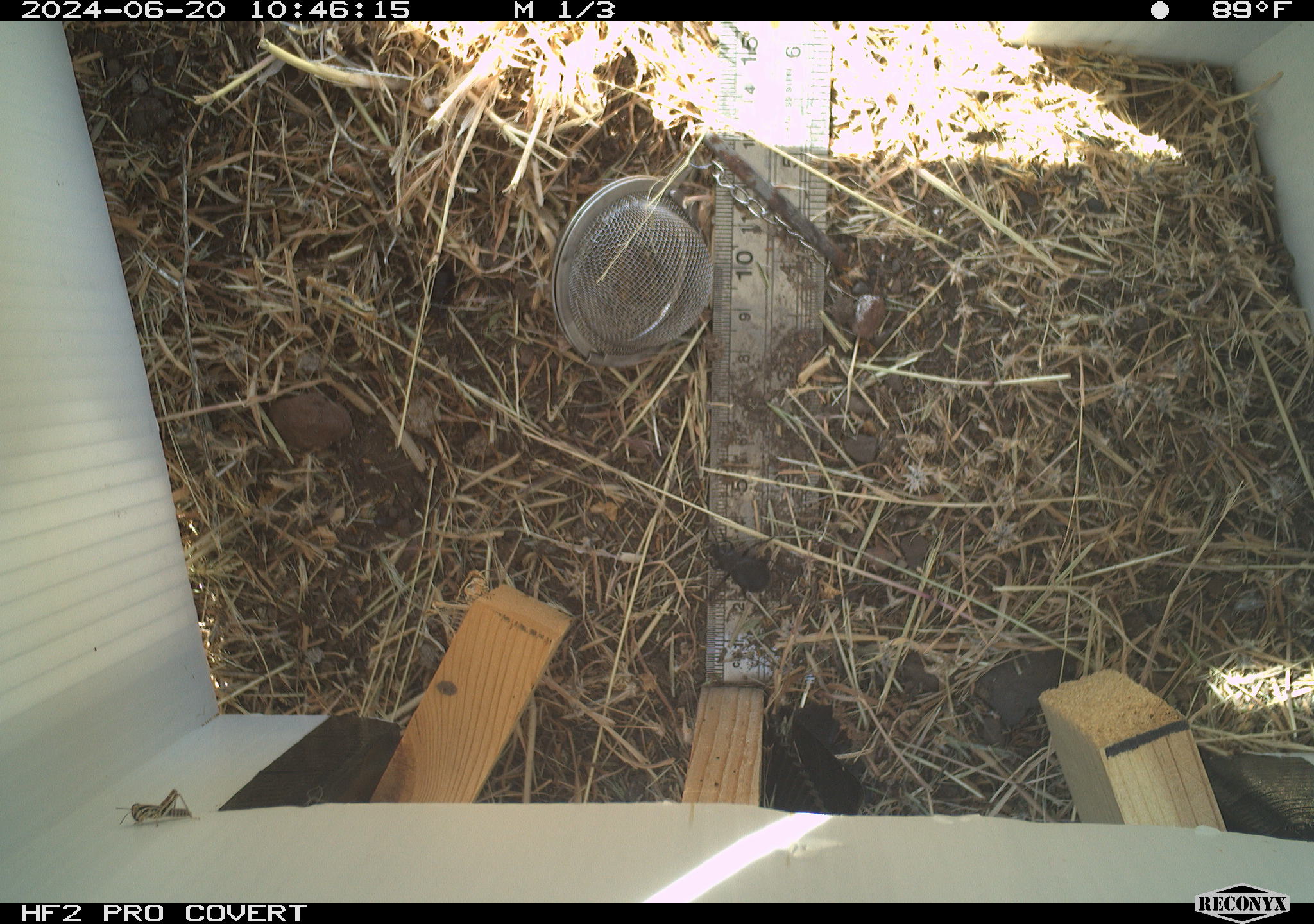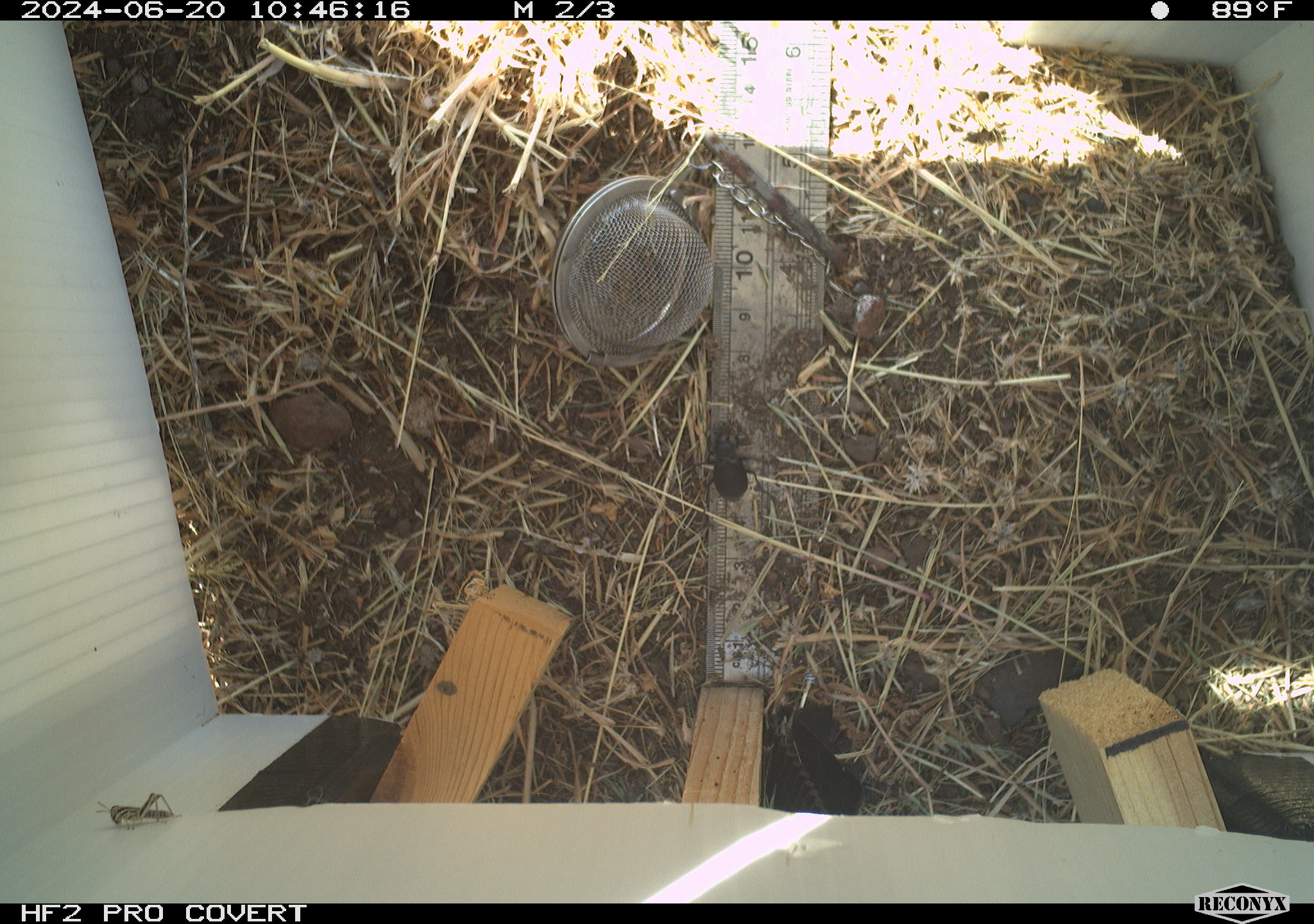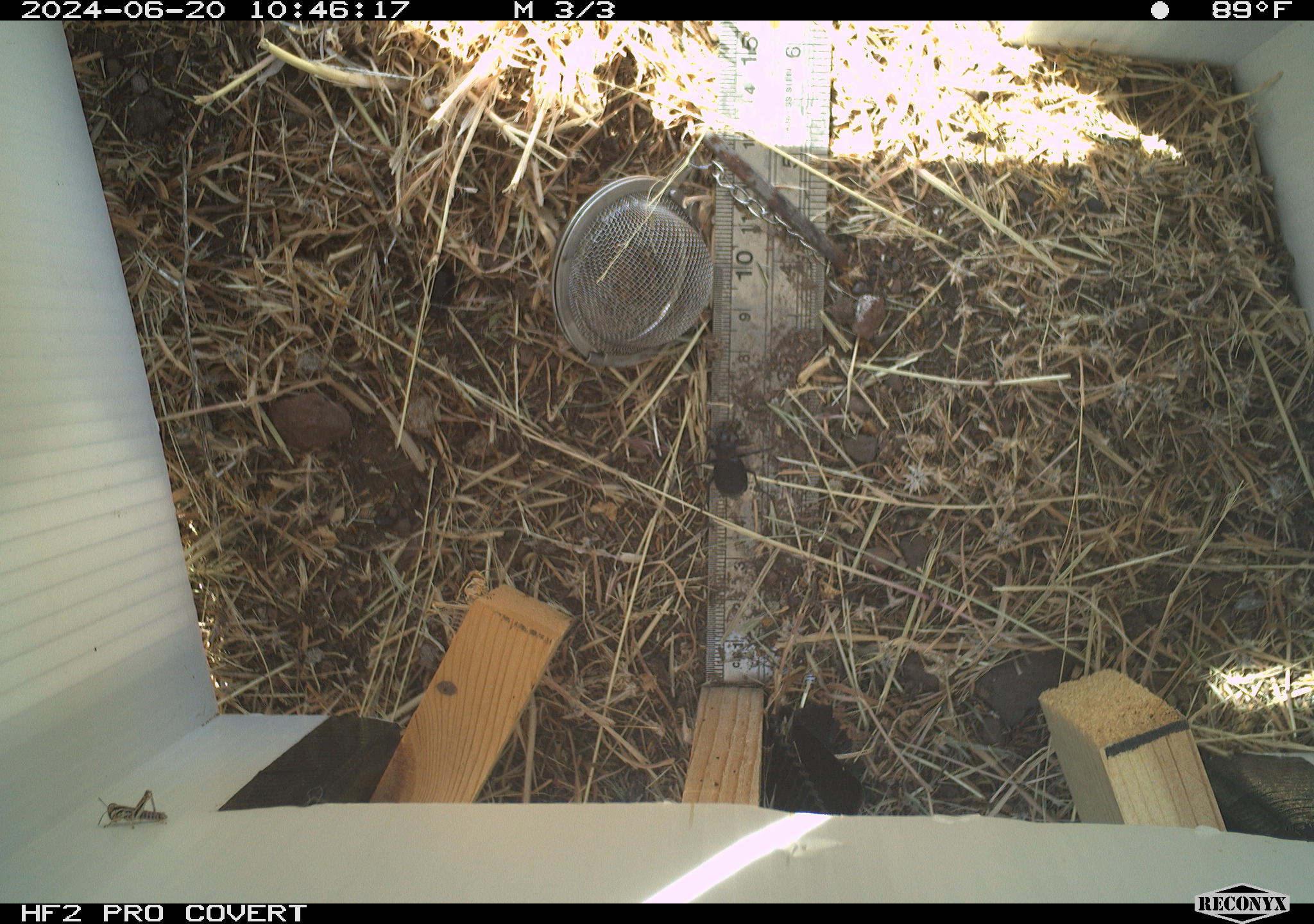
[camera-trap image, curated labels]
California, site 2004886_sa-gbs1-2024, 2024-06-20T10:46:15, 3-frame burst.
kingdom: Animalia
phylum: Arthropoda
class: Insecta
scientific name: Insecta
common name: insect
Insect (Insecta).